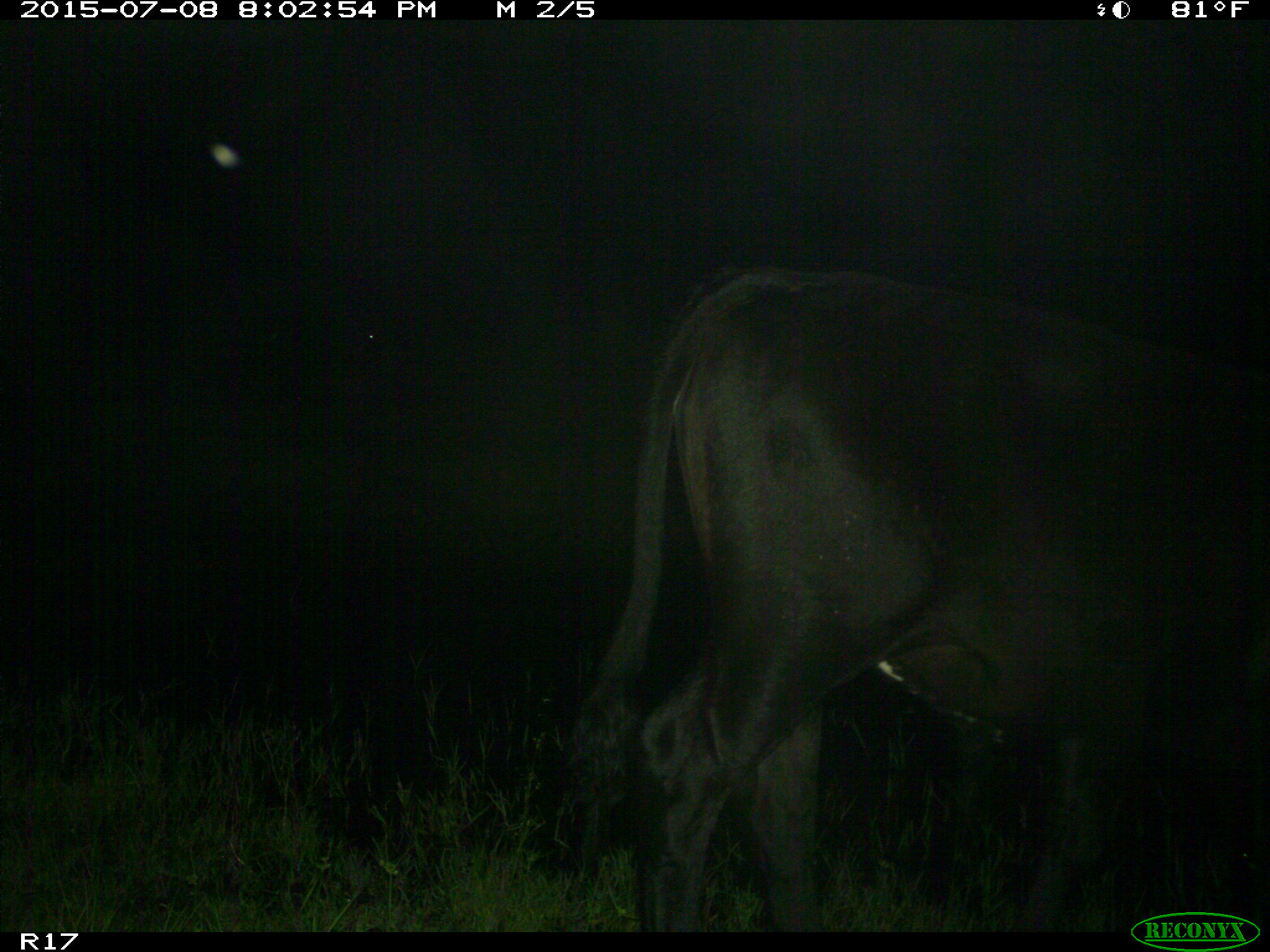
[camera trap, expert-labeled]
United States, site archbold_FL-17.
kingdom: Animalia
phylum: Chordata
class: Mammalia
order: Artiodactyla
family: Bovidae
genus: Bos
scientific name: Bos taurus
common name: domestic cow